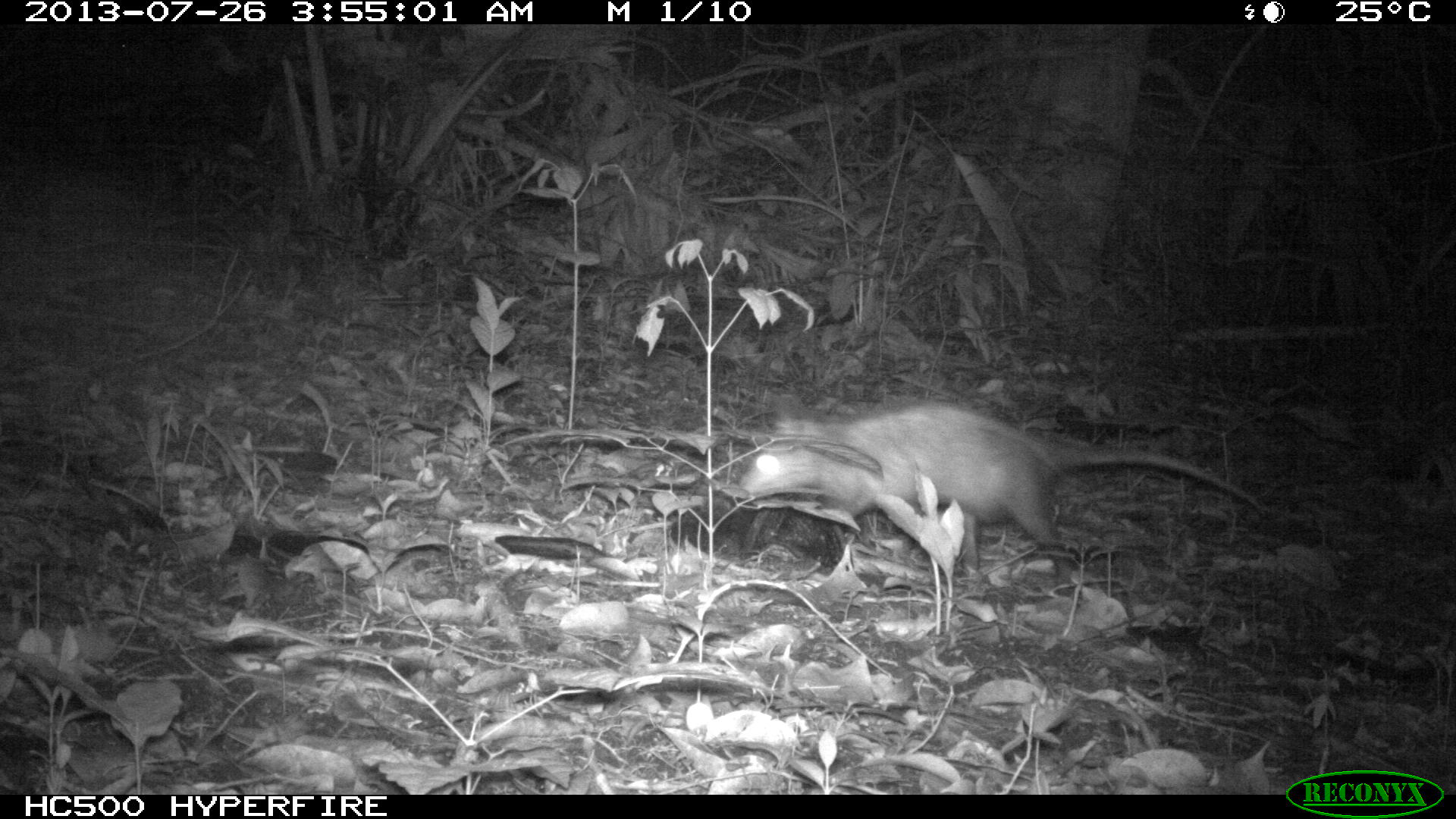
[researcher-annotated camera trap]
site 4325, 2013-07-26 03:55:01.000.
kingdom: Animalia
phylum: Chordata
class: Mammalia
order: Didelphimorphia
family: Didelphidae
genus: Didelphis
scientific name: Didelphis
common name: american opossums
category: didelphis sp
Didelphis sp (american opossums) (Didelphis), count 1.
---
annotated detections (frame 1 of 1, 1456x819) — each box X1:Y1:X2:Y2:
didelphis sp: 731:397:1265:580